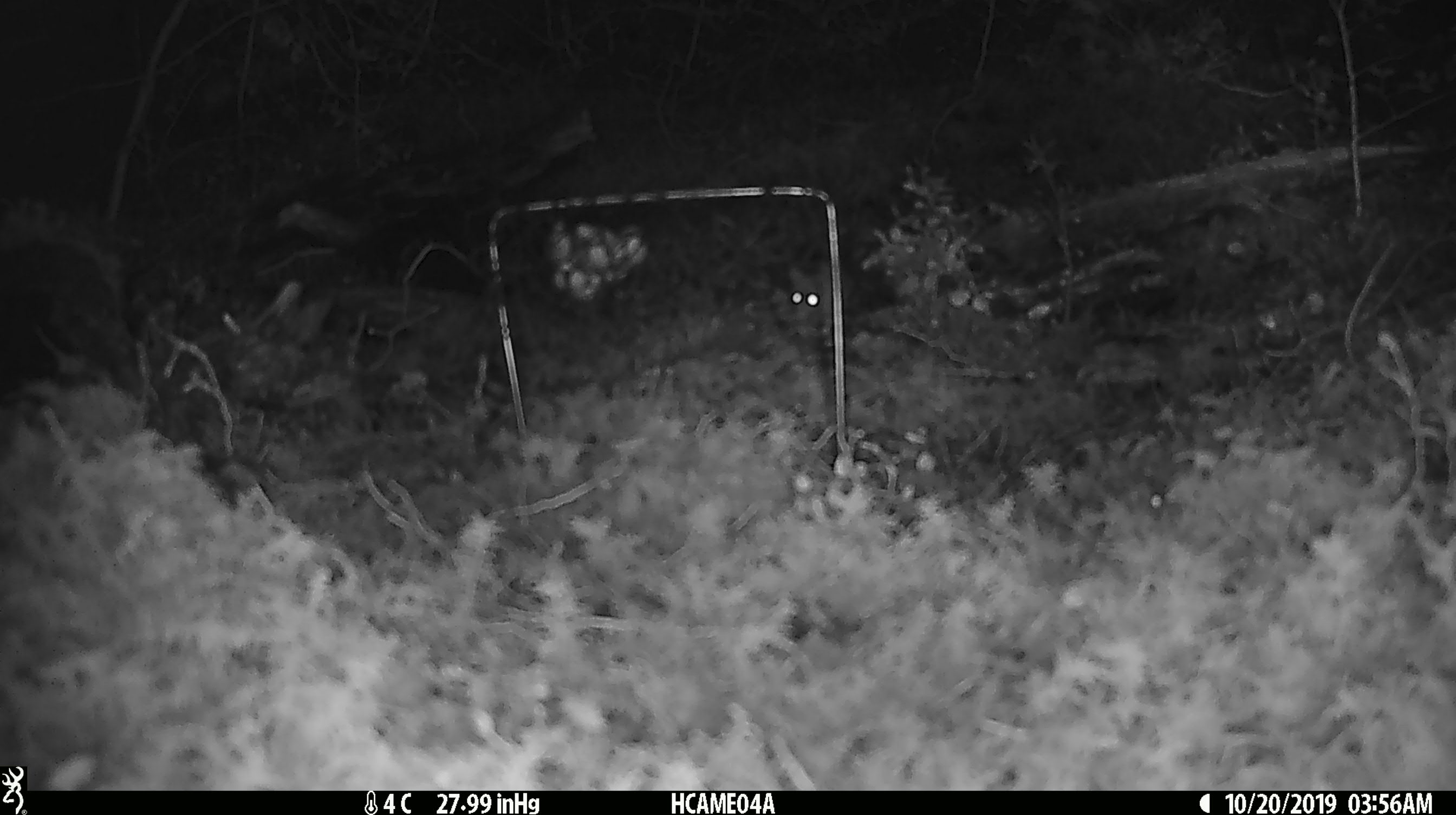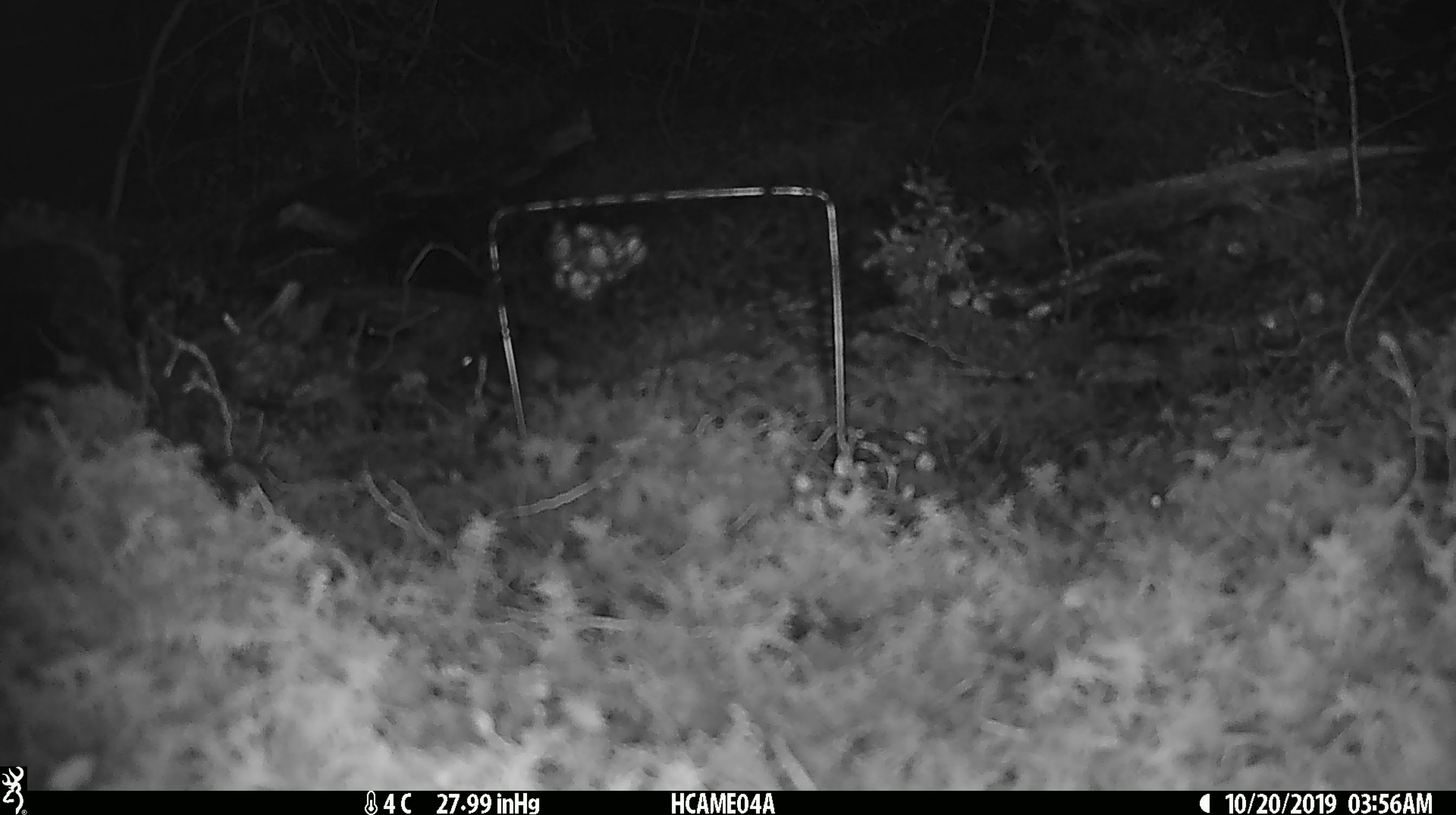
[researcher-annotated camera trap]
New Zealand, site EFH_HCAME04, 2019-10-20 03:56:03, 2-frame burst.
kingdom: Animalia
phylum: Chordata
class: Mammalia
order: Rodentia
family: Muridae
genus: Mus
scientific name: Mus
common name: mouse